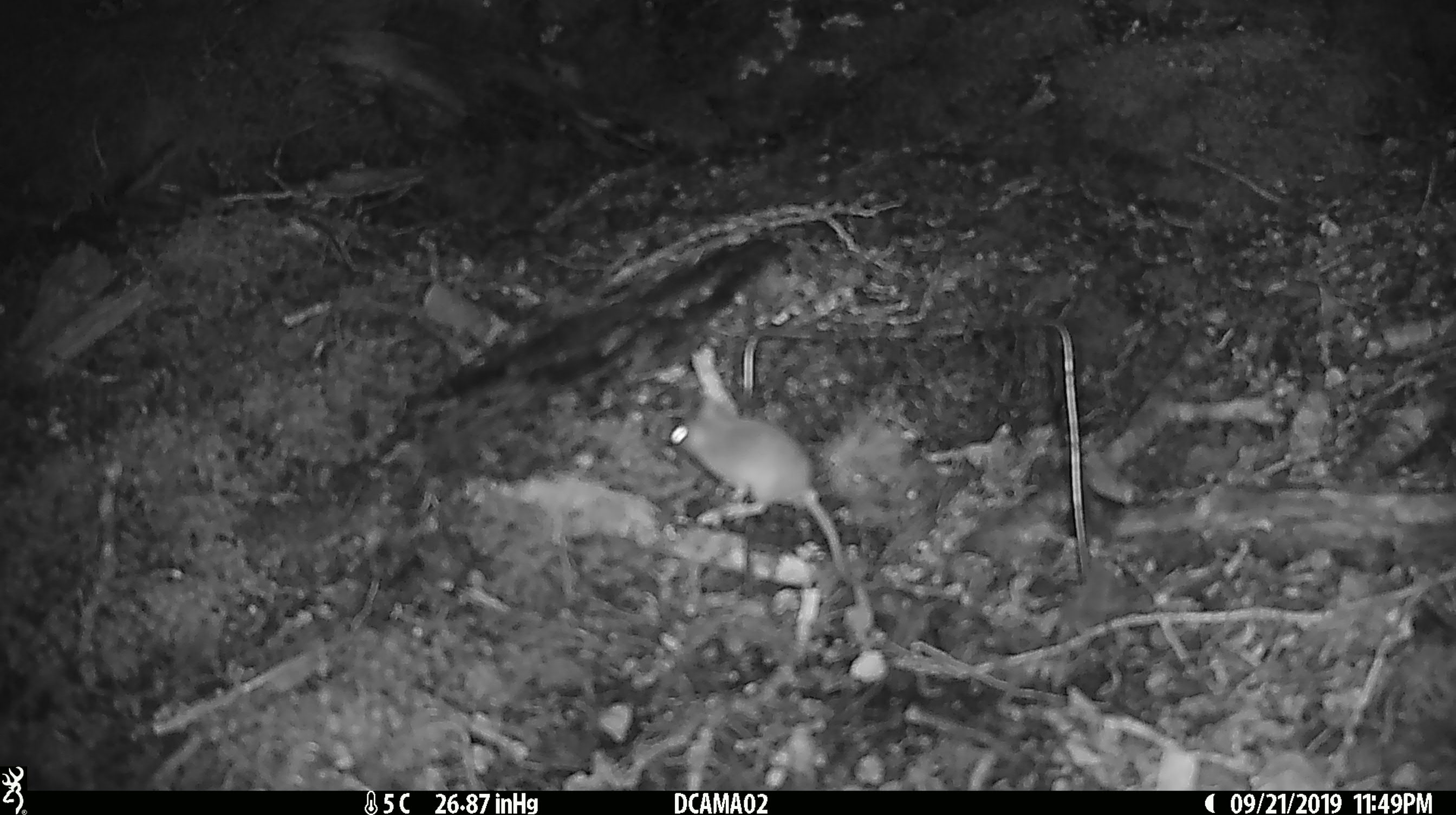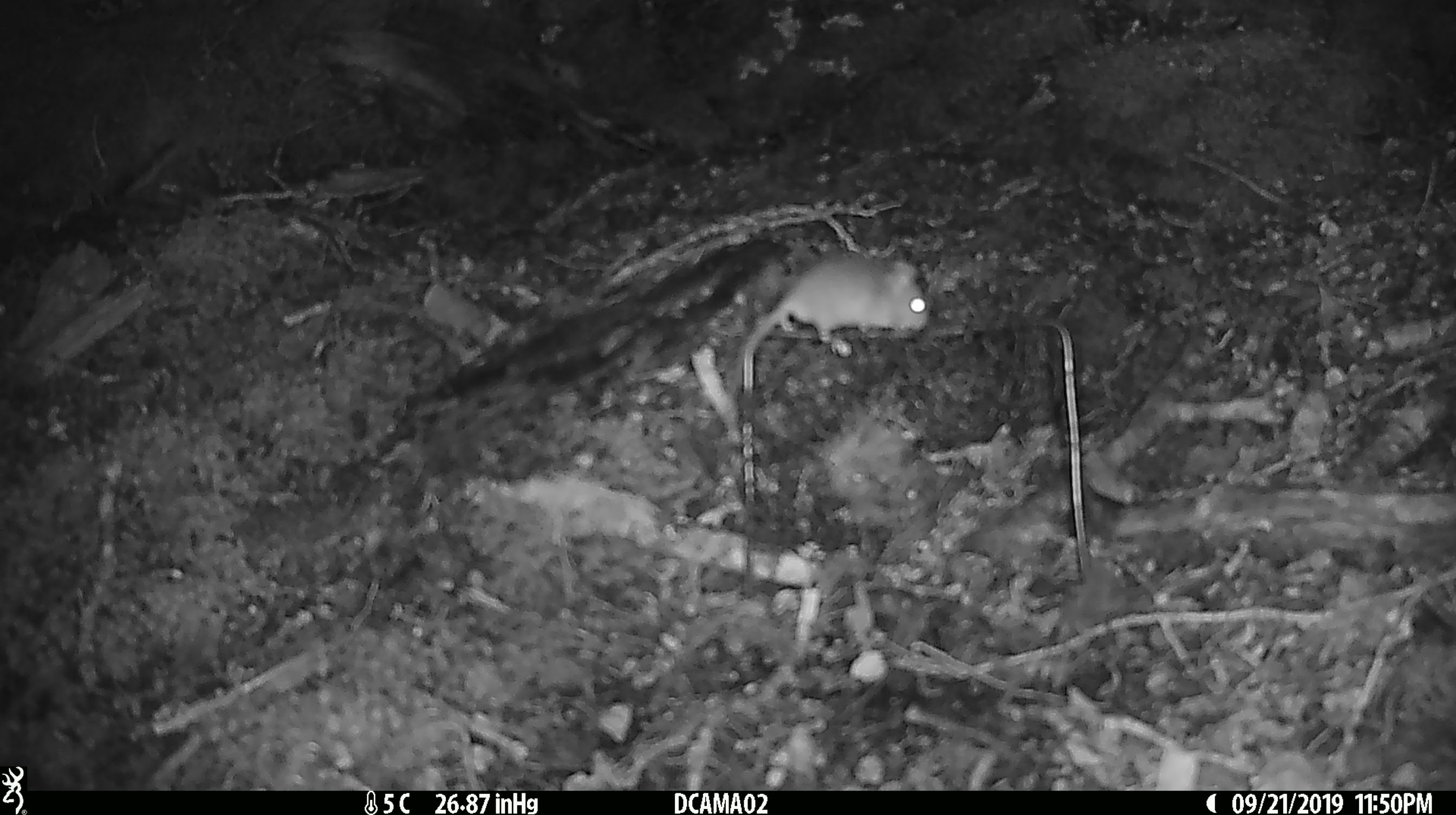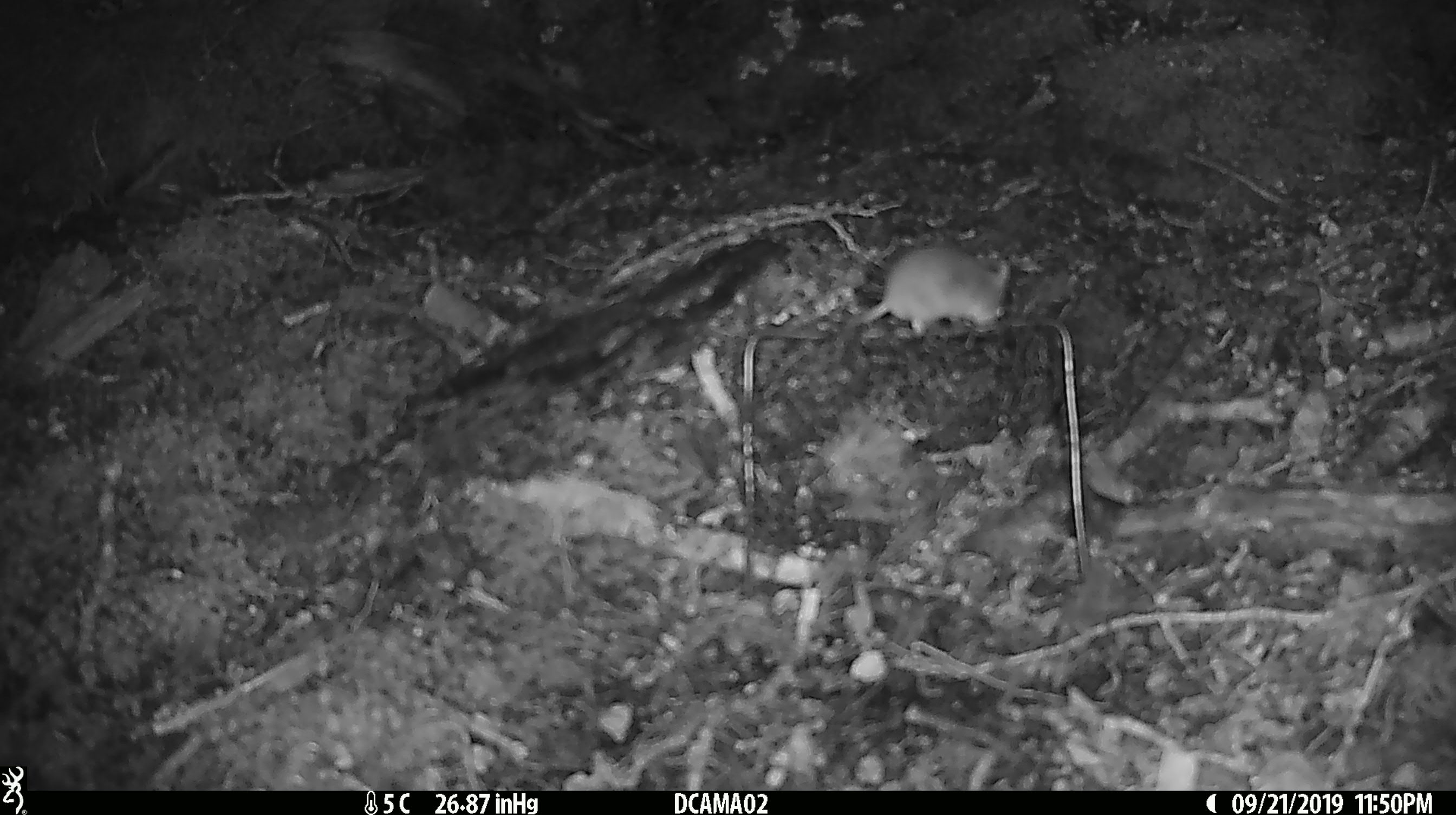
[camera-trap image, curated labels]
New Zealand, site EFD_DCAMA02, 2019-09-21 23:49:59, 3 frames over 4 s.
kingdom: Animalia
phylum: Chordata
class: Mammalia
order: Rodentia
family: Muridae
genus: Mus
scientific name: Mus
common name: mouse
Mouse (Mus).